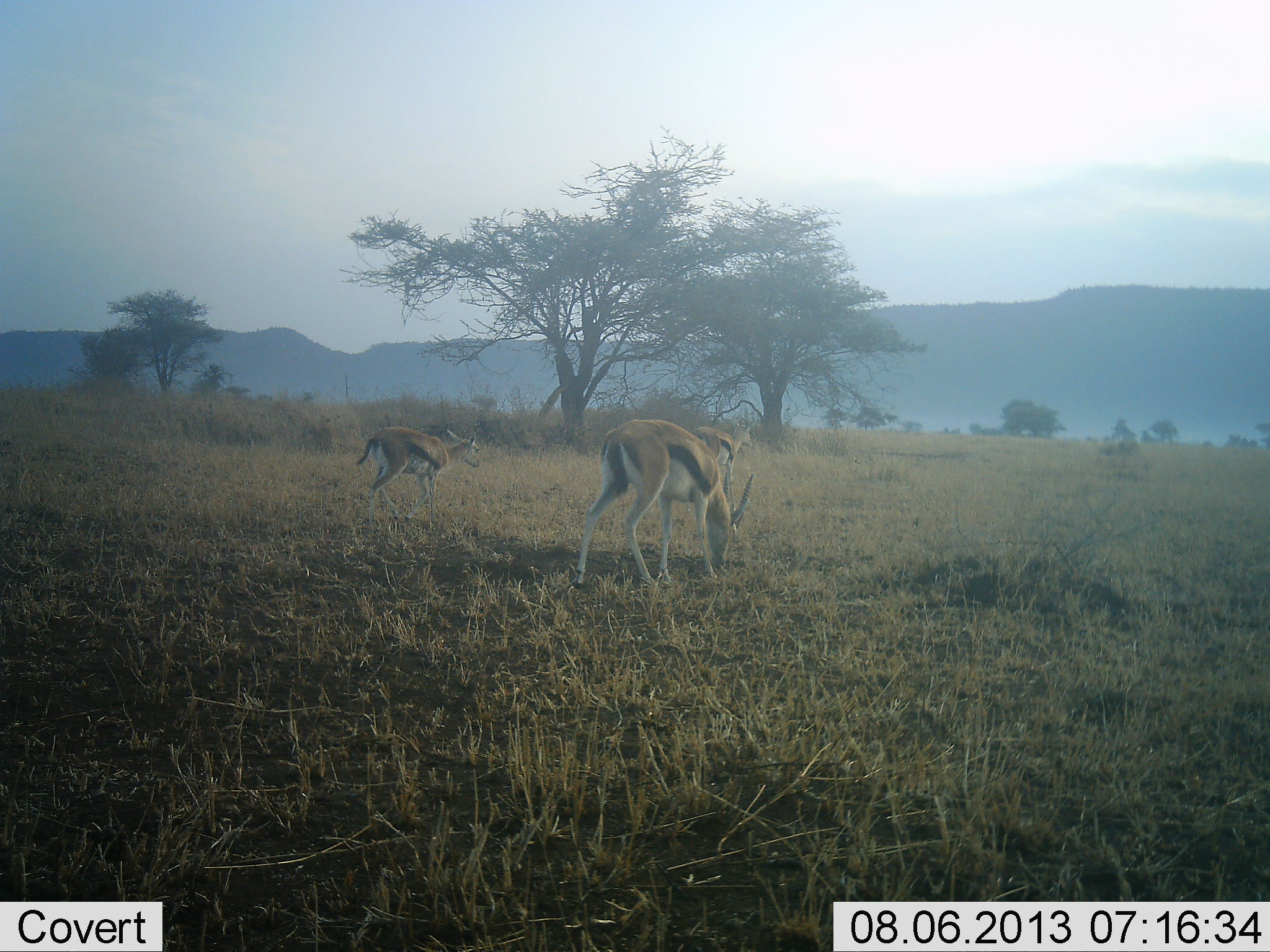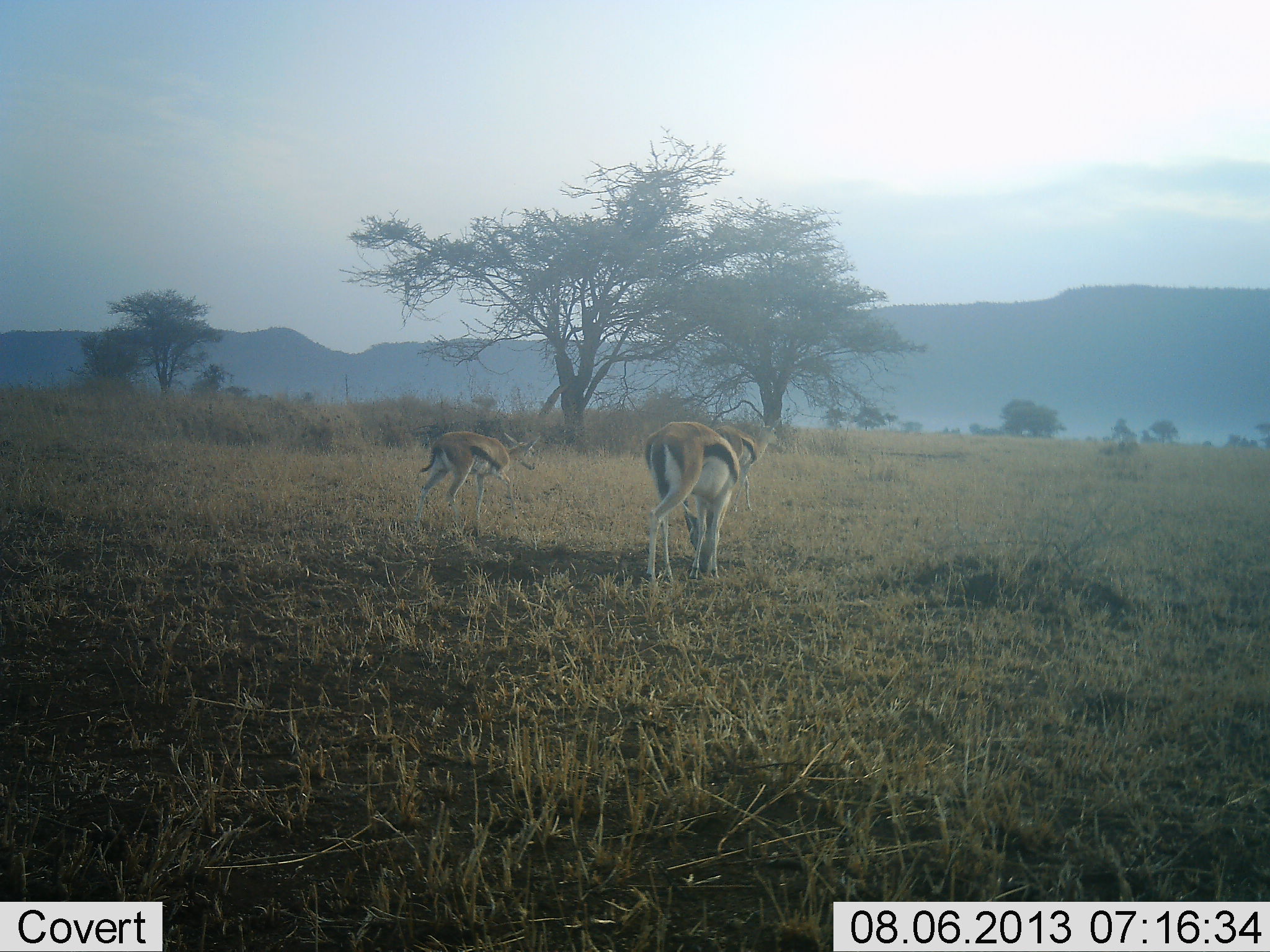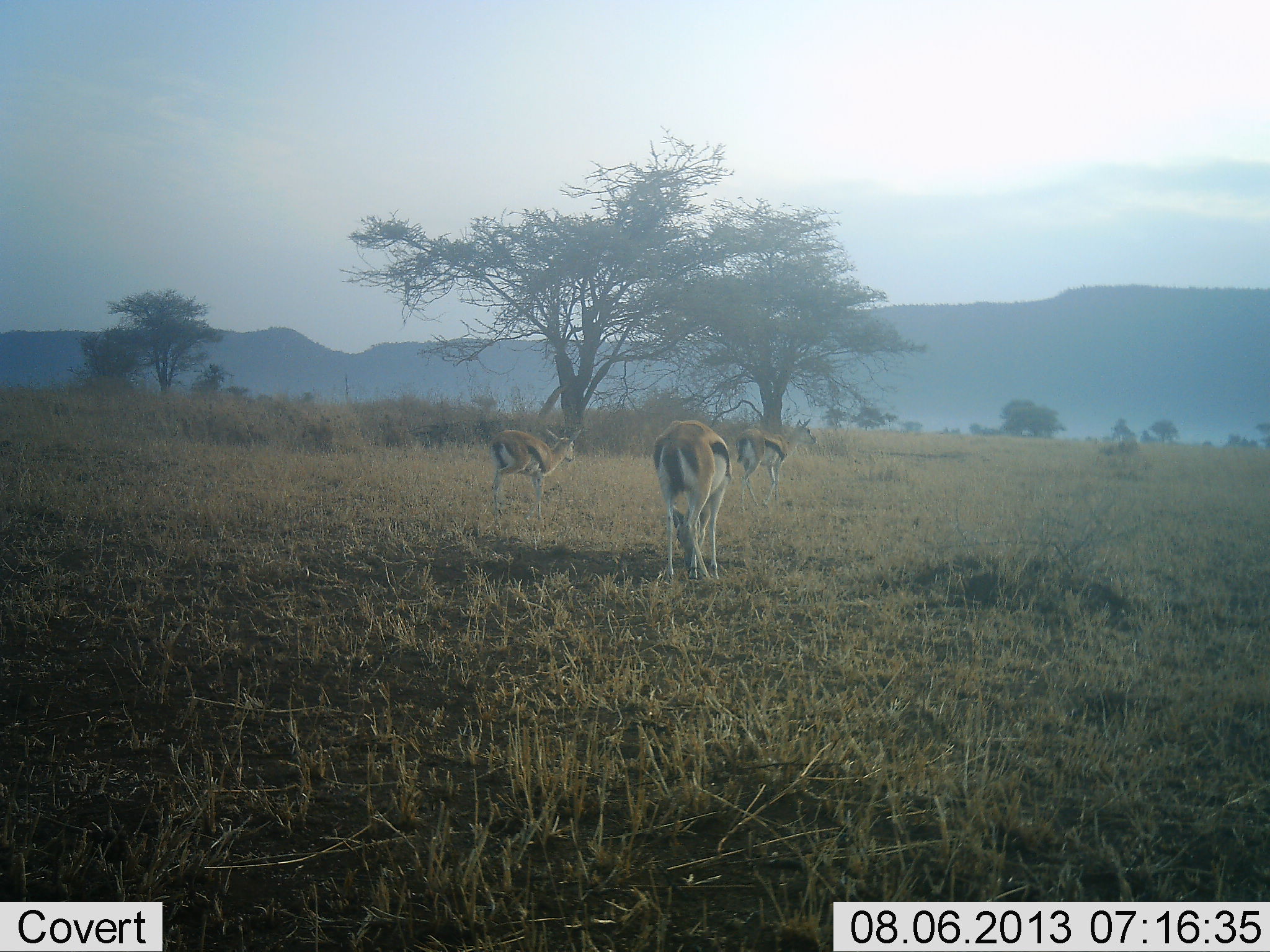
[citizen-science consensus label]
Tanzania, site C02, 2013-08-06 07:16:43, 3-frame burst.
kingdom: Animalia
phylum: Chordata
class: Mammalia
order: Artiodactyla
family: Bovidae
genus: Eudorcas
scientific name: Eudorcas thomsonii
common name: thomson's gazelle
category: gazellethomsons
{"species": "gazellethomsons (thomson's gazelle) (Eudorcas thomsonii)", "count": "3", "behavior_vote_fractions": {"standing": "16%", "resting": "0%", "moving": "89%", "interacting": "0%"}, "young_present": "0%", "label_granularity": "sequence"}